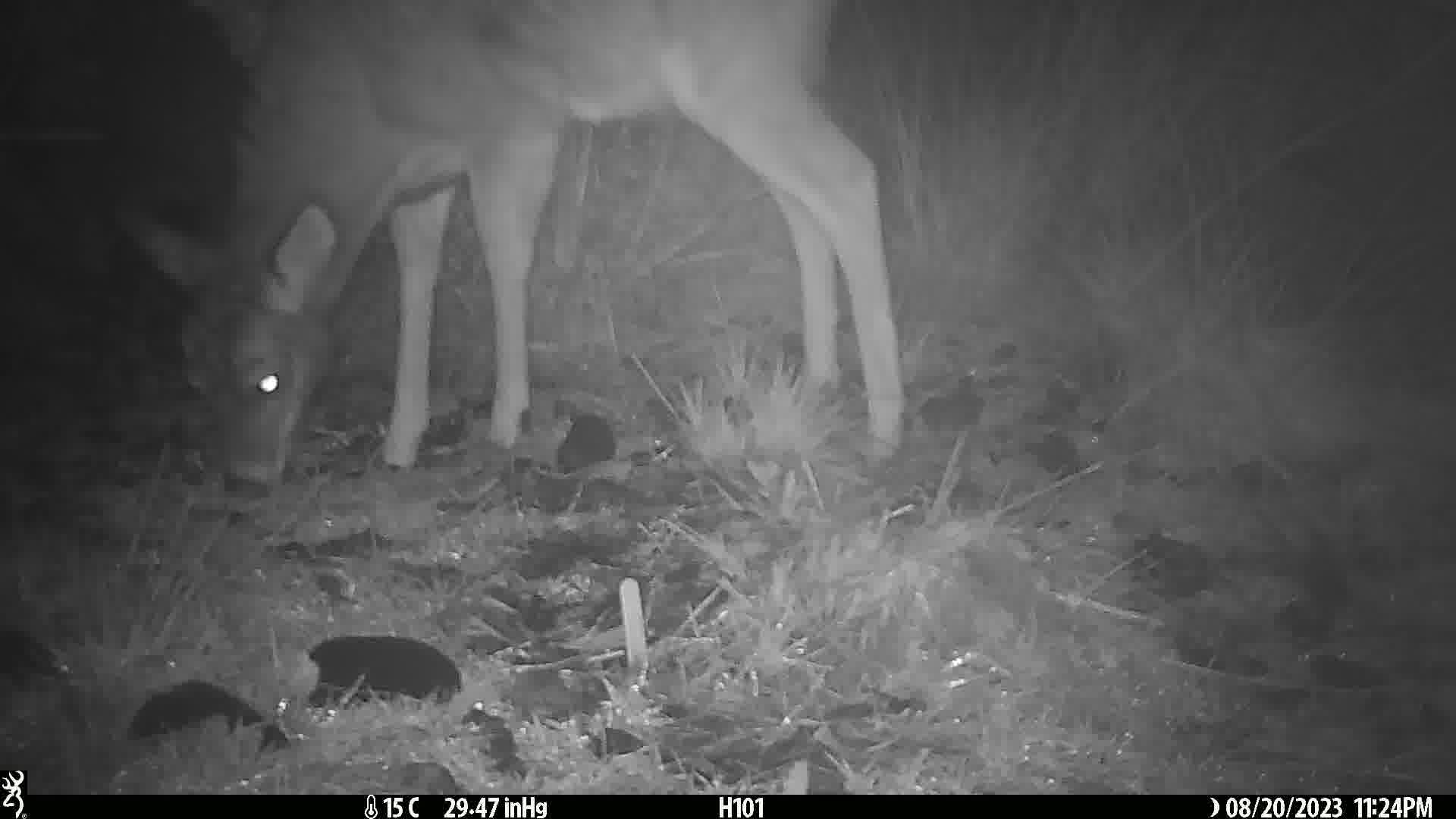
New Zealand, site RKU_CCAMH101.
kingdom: Animalia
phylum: Chordata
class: Mammalia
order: Artiodactyla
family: Cervidae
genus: Odocoileus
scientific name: Odocoileus virginianus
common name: white-tailed deer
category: white tailed deer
White tailed deer (white-tailed deer) (Odocoileus virginianus).